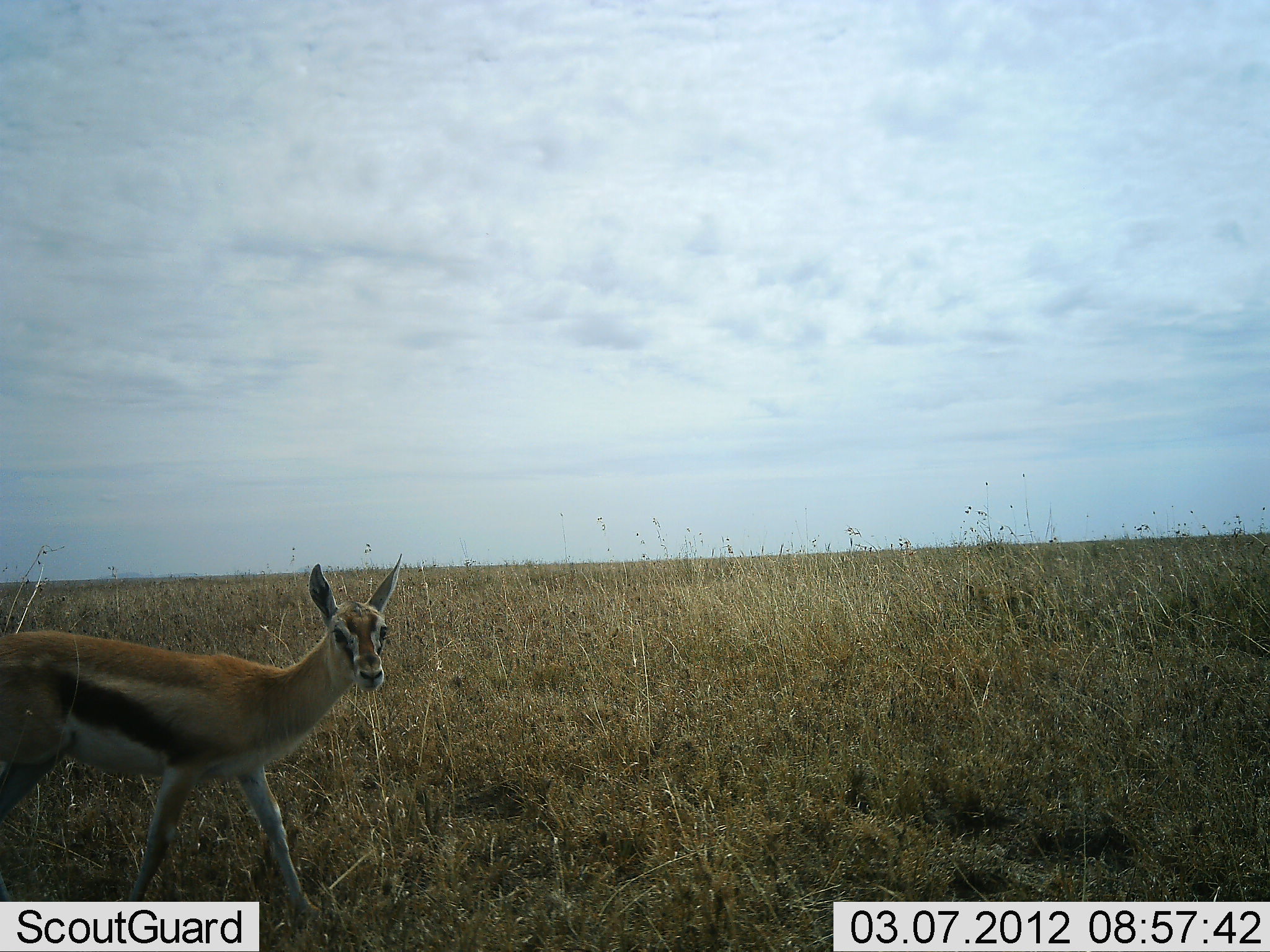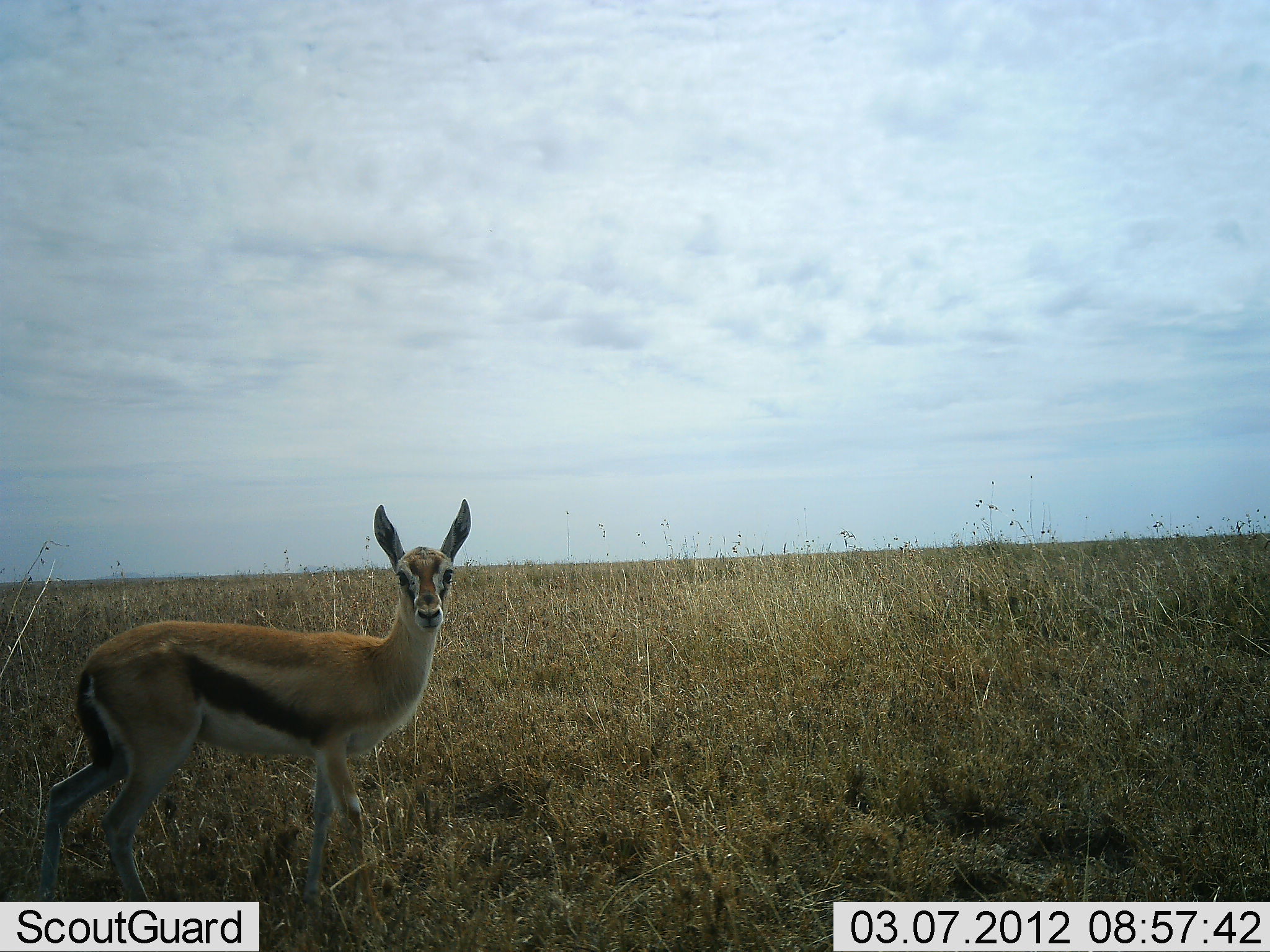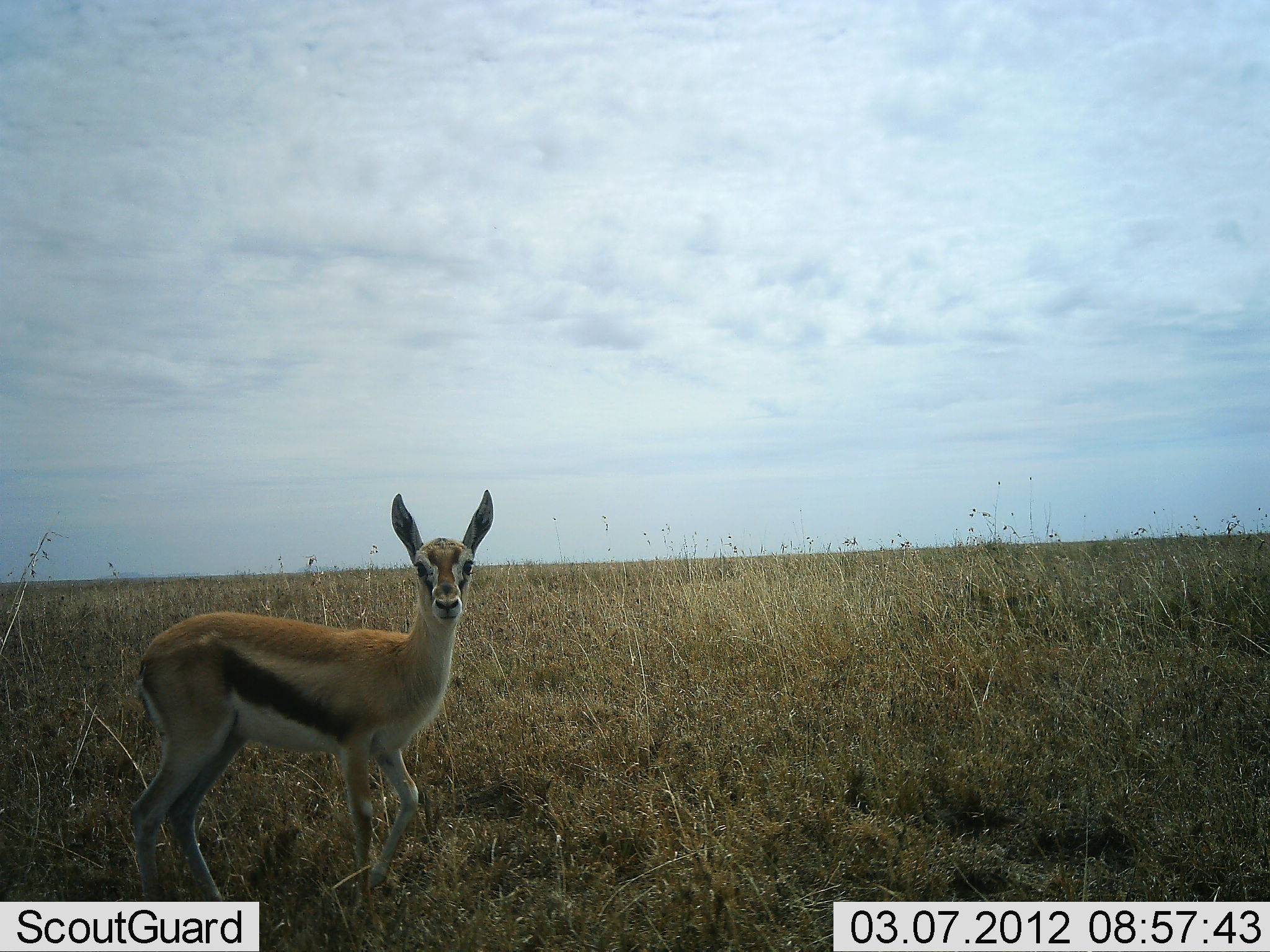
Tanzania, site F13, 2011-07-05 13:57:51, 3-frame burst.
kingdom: Animalia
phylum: Chordata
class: Mammalia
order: Artiodactyla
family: Bovidae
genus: Eudorcas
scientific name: Eudorcas thomsonii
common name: thomson's gazelle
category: gazellethomsons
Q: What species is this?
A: Gazellethomsons (thomson's gazelle) (Eudorcas thomsonii).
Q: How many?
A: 1.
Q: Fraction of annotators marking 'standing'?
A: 38%.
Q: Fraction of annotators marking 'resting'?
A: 0%.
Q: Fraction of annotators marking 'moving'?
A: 62%.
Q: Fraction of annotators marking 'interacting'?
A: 0%.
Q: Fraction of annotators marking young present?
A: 8%.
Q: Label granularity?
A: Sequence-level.